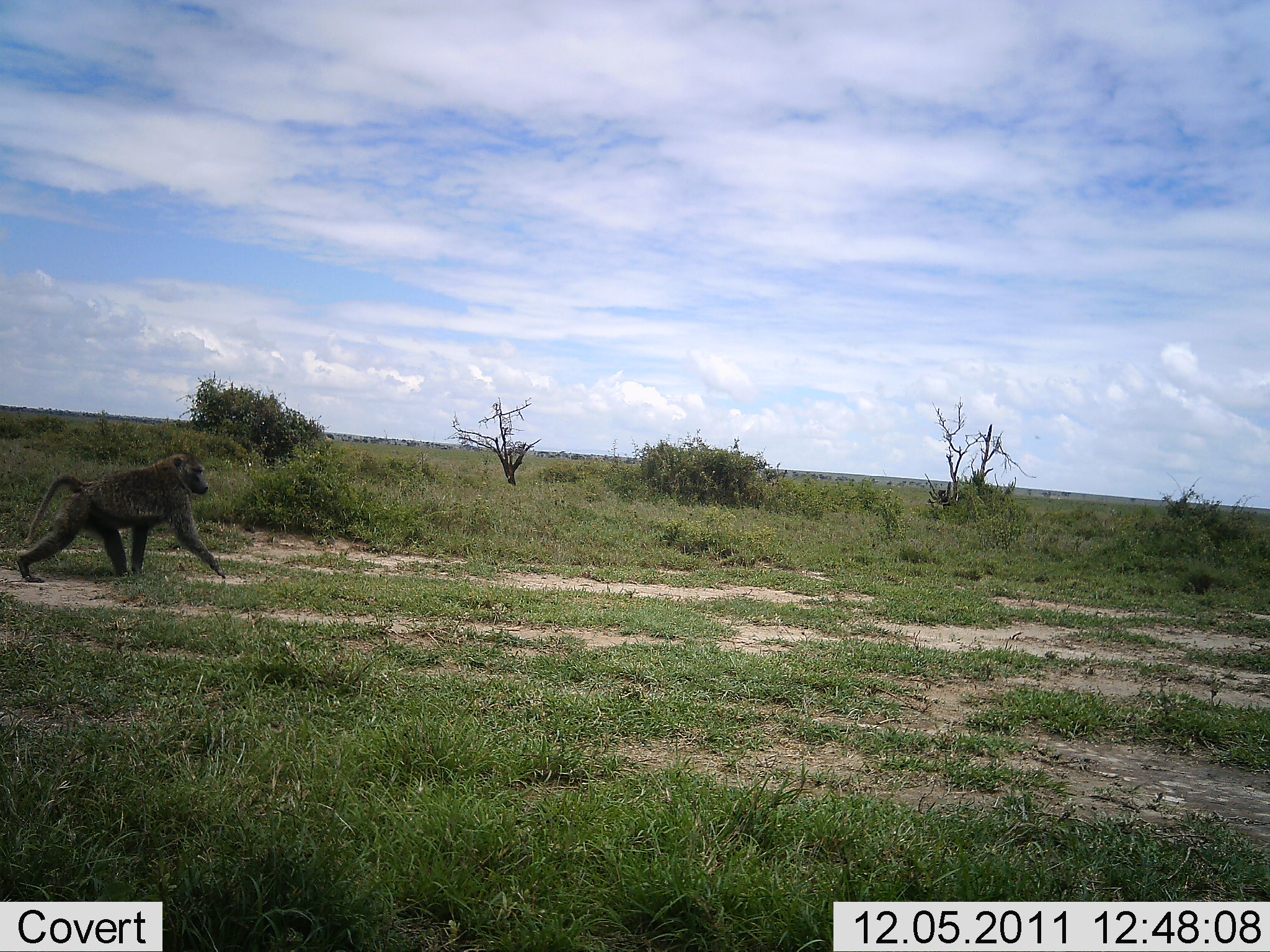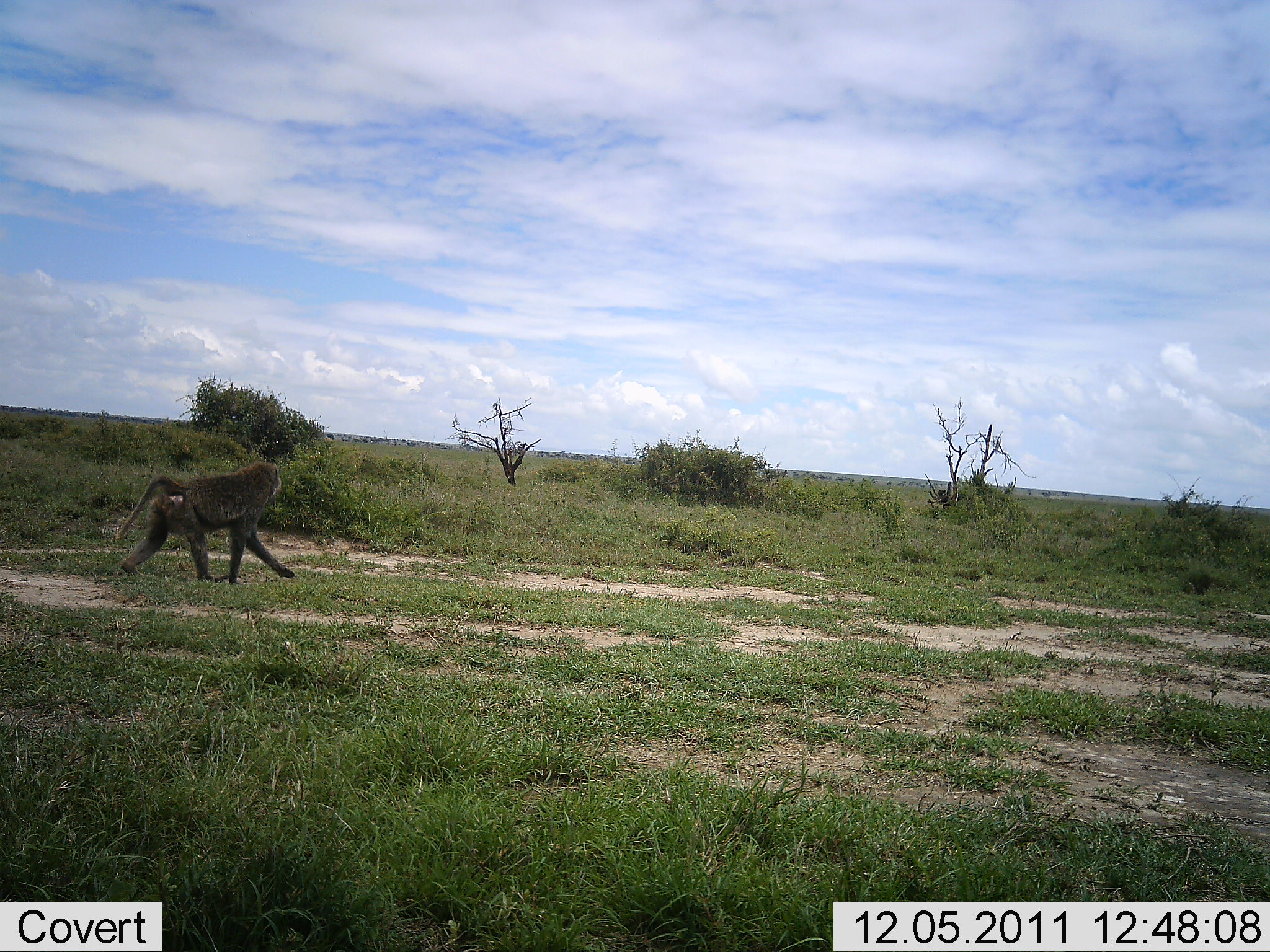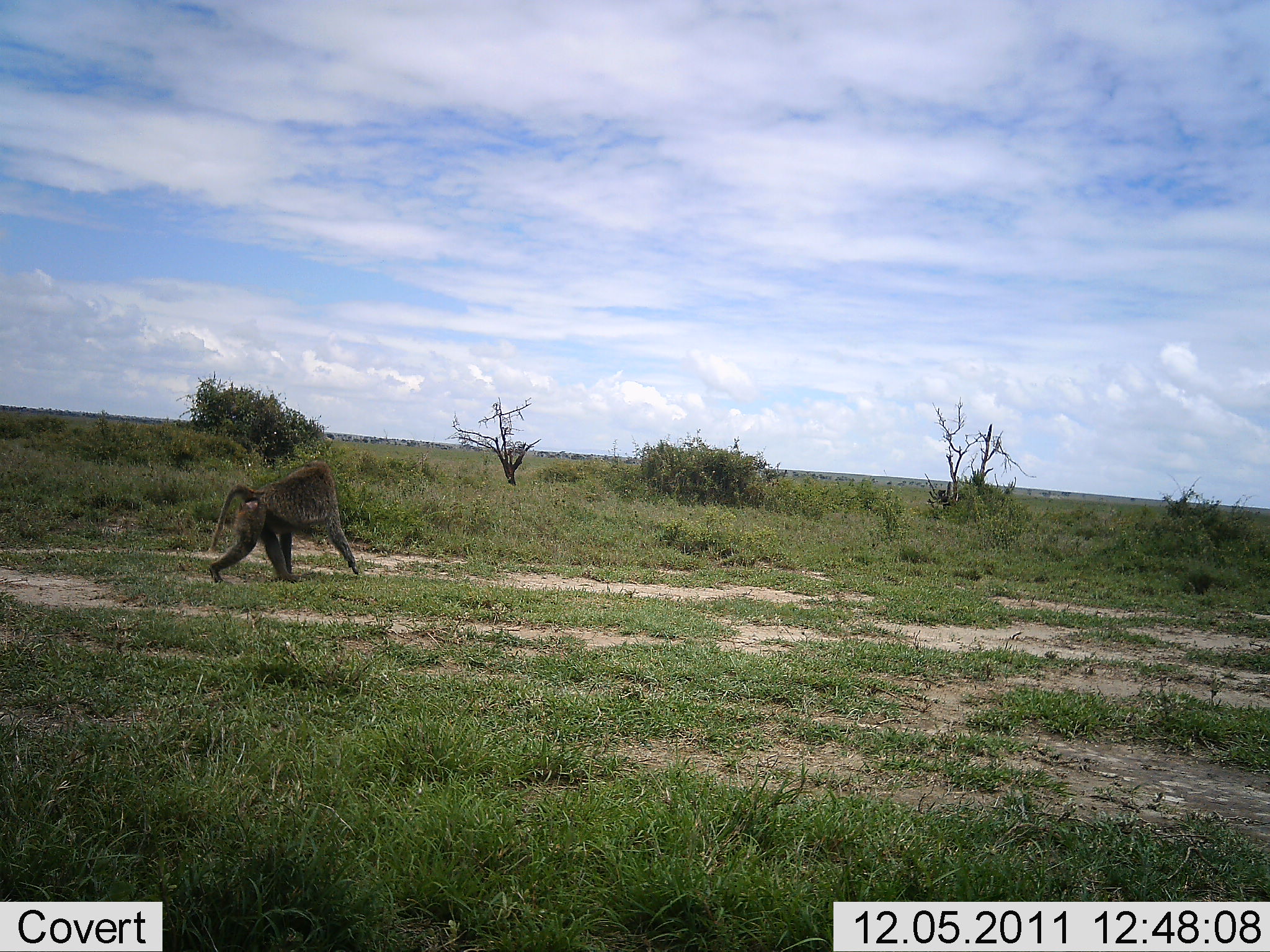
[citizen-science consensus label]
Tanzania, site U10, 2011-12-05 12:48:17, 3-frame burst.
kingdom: Animalia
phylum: Chordata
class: Mammalia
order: Primates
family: Cercopithecidae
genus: Papio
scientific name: Papio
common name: baboon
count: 1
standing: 8%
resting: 0%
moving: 100%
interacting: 0%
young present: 0%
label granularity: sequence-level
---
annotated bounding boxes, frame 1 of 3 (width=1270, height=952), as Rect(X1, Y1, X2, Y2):
animal: Rect(15, 451, 227, 582)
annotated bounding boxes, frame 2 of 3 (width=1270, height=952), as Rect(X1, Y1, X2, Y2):
animal: Rect(113, 461, 296, 585)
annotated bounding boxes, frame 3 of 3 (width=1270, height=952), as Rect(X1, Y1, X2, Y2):
animal: Rect(207, 460, 360, 583)